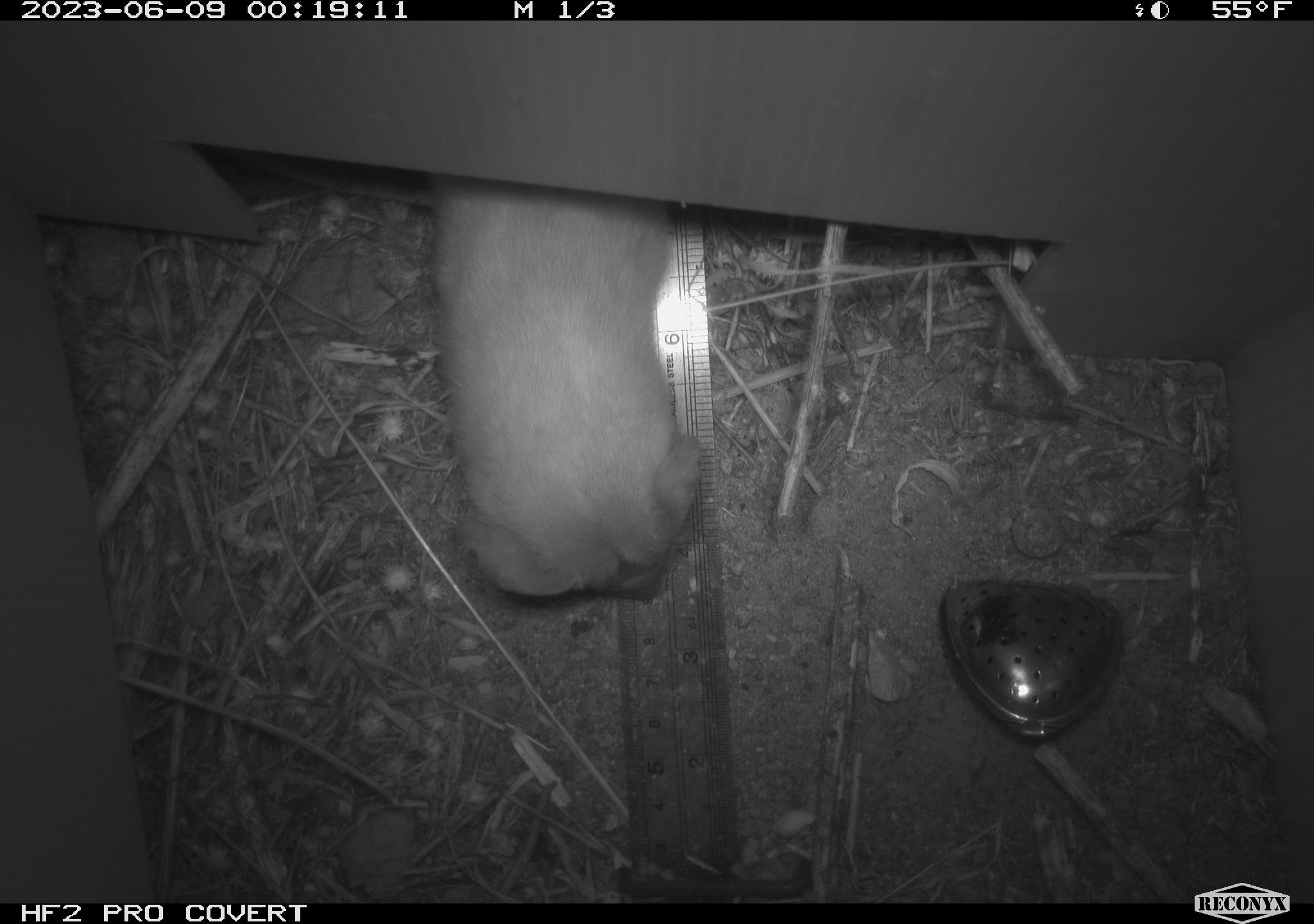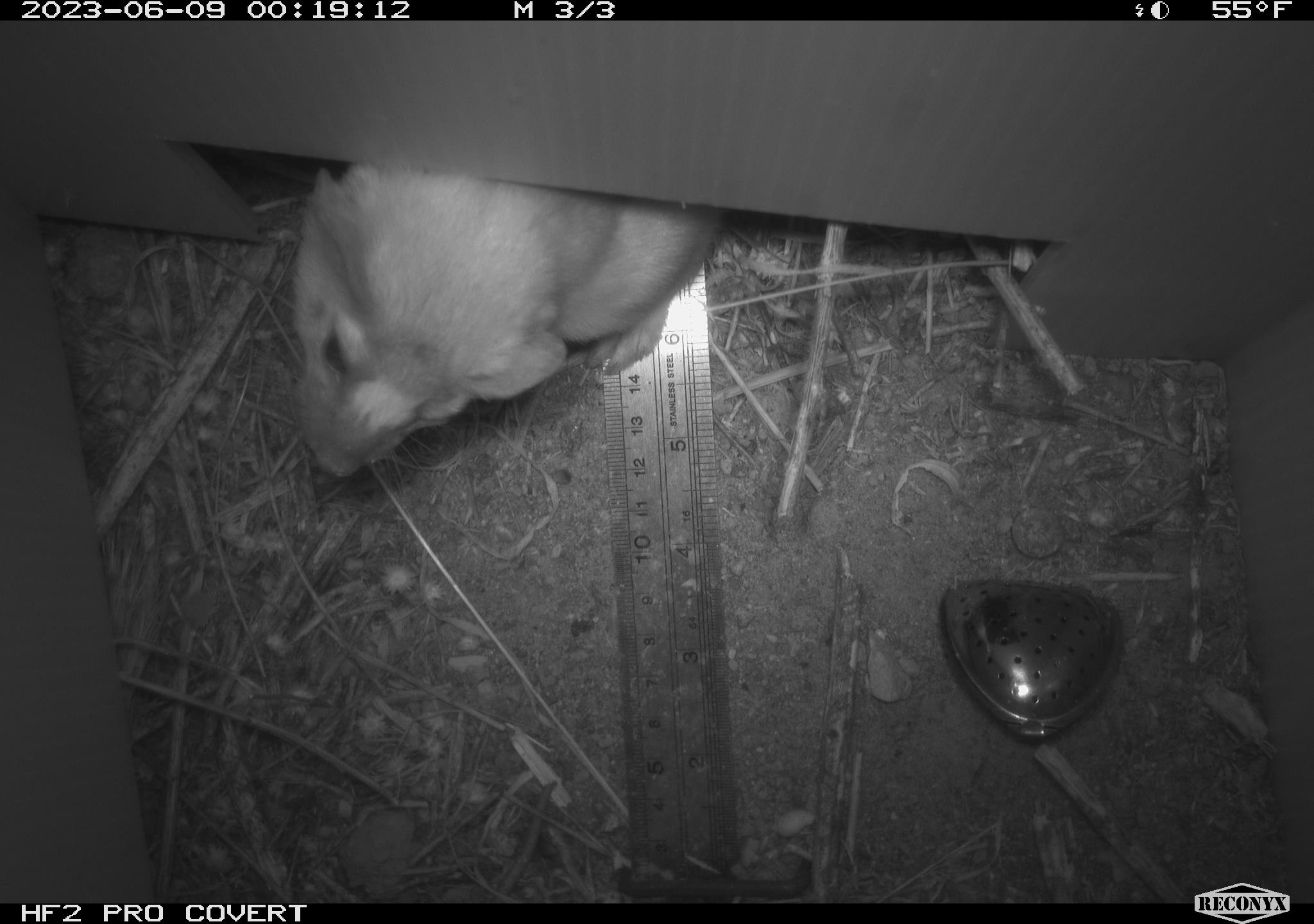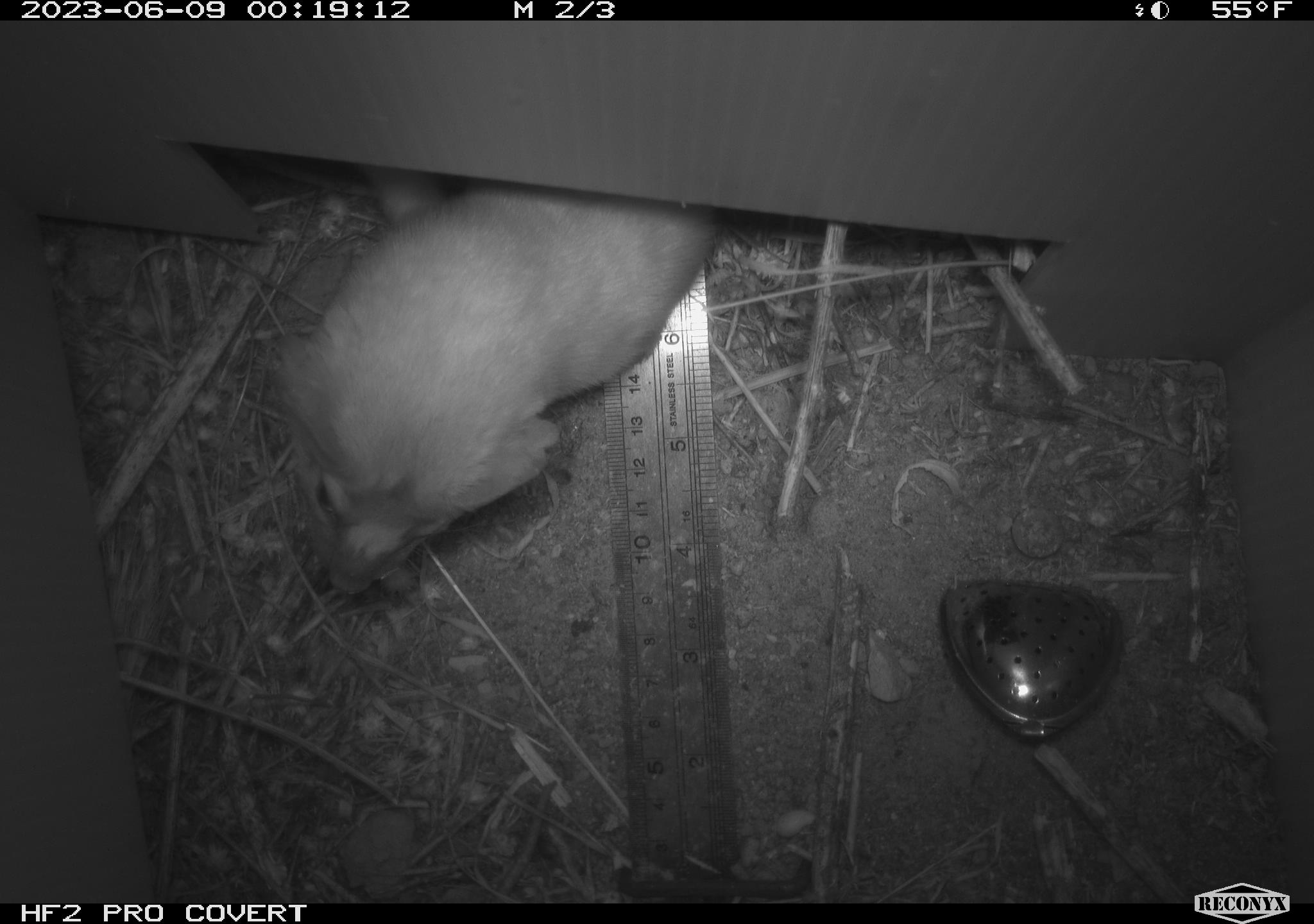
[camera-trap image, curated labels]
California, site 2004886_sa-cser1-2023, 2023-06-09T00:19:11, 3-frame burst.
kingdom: Animalia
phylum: Chordata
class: Mammalia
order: Carnivora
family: Mustelidae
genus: Neogale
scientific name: Neogale frenata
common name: long-tailed weasel